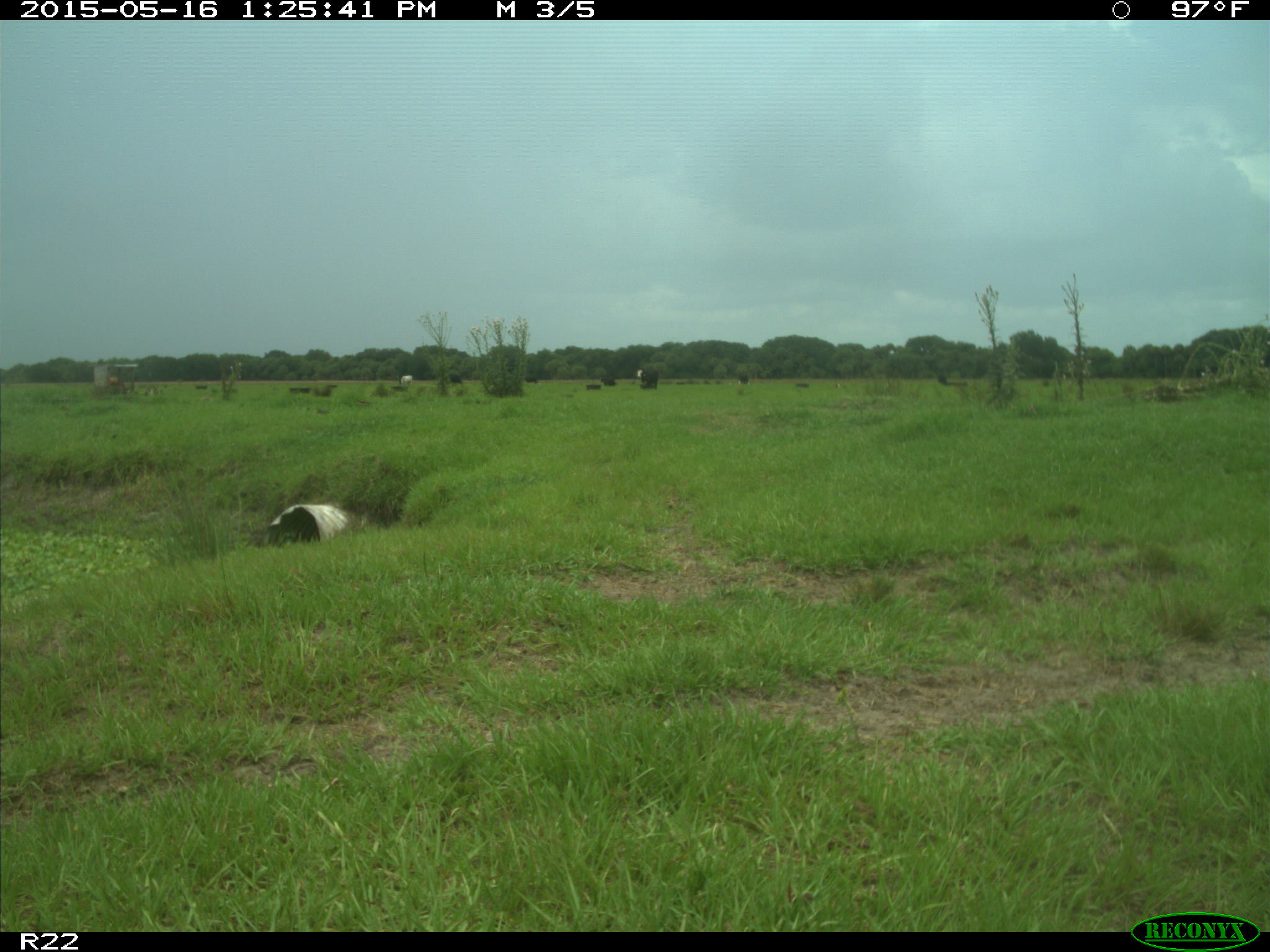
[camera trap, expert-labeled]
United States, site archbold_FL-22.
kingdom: Animalia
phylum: Chordata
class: Mammalia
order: Artiodactyla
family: Bovidae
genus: Bos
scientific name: Bos taurus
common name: domestic cow